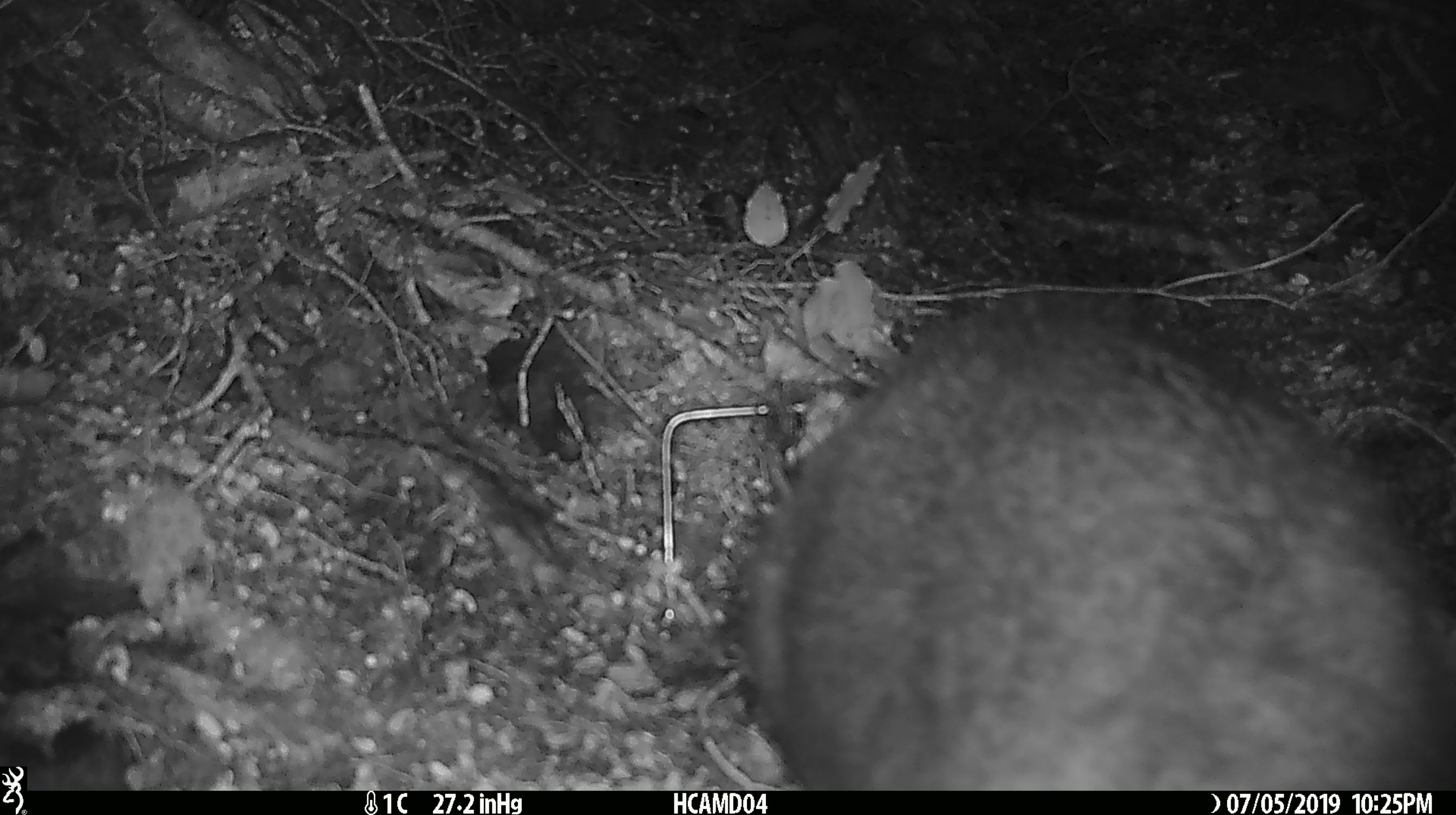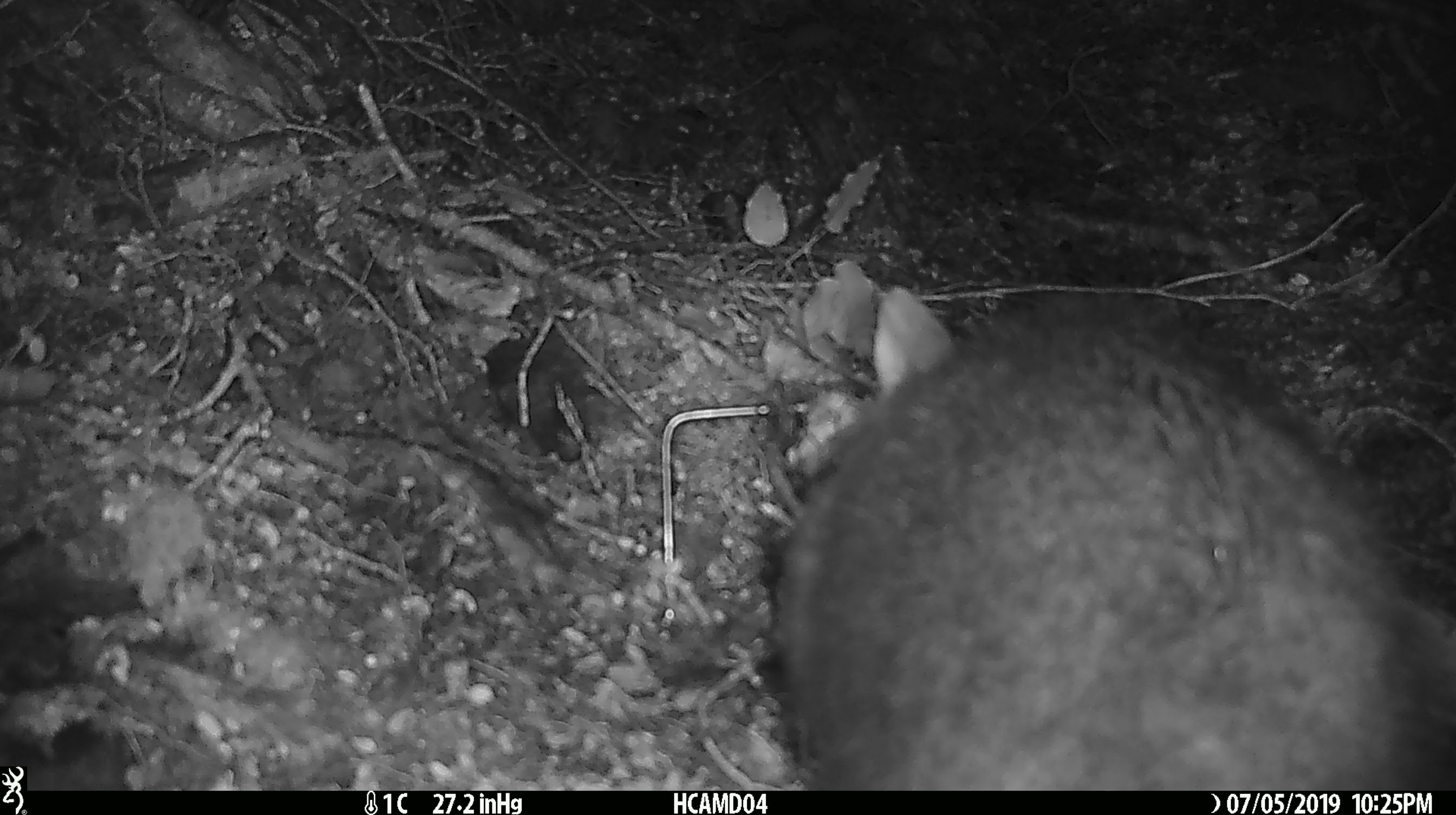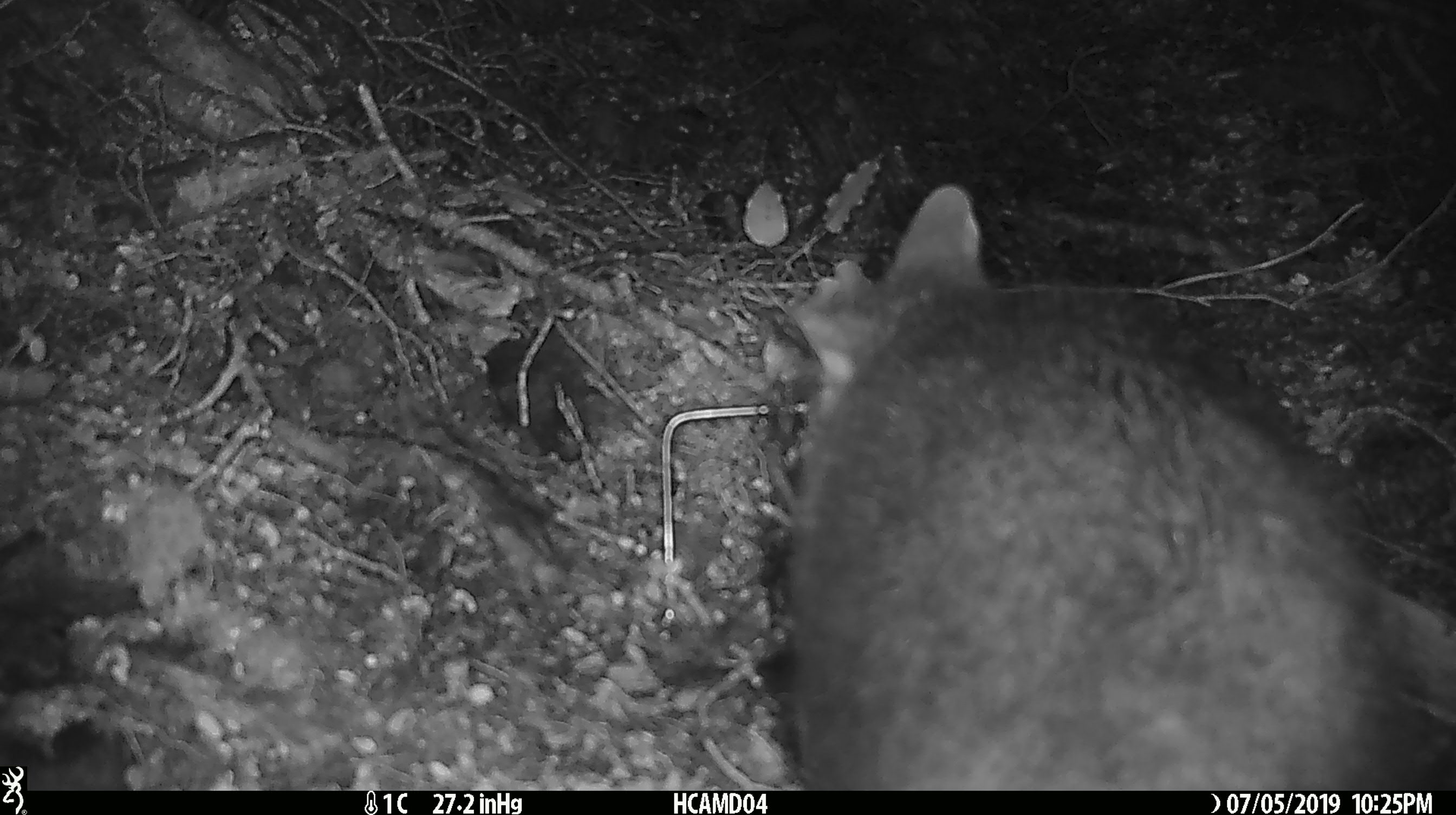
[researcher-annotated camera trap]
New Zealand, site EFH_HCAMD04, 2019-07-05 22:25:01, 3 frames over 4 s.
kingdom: Animalia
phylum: Chordata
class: Mammalia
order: Diprotodontia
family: Phalangeridae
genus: Trichosurus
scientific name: Trichosurus vulpecula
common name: common brushtail possum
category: possum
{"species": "possum (common brushtail possum) (Trichosurus vulpecula)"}